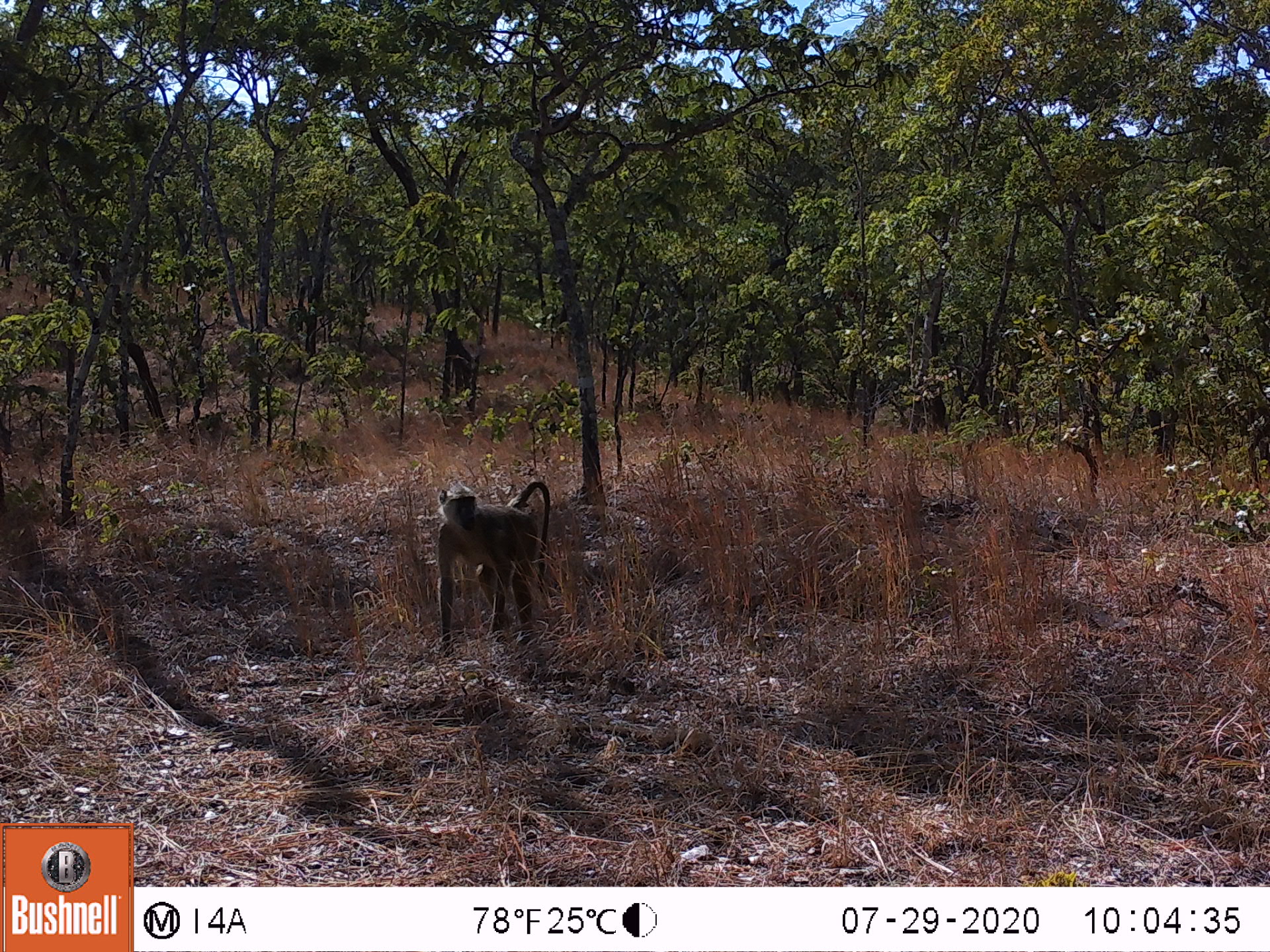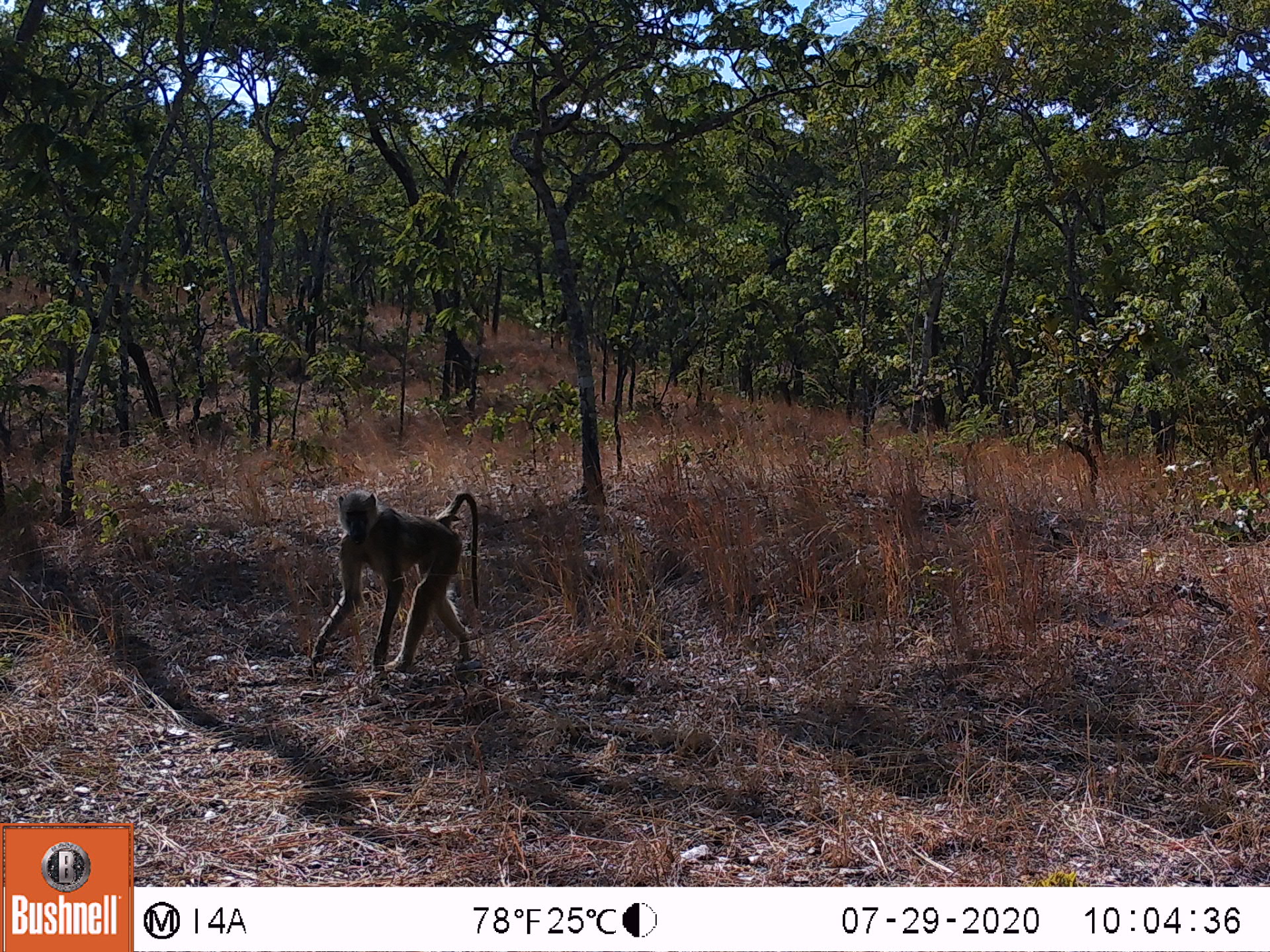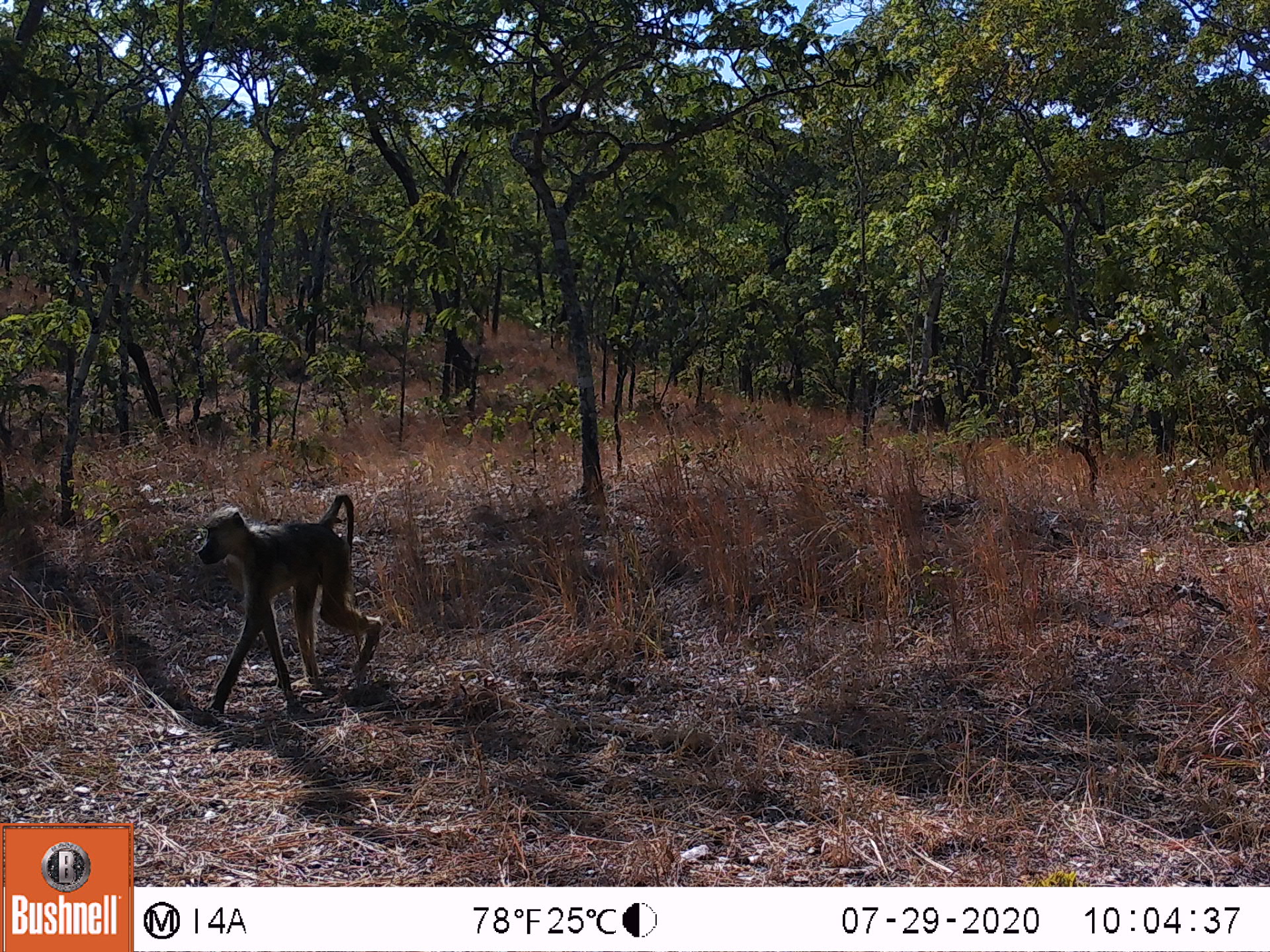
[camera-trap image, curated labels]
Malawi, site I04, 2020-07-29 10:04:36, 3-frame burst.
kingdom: Animalia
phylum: Chordata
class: Mammalia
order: Primates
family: Cercopithecidae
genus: Papio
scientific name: Papio cynocephalus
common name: yellow baboon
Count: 1.